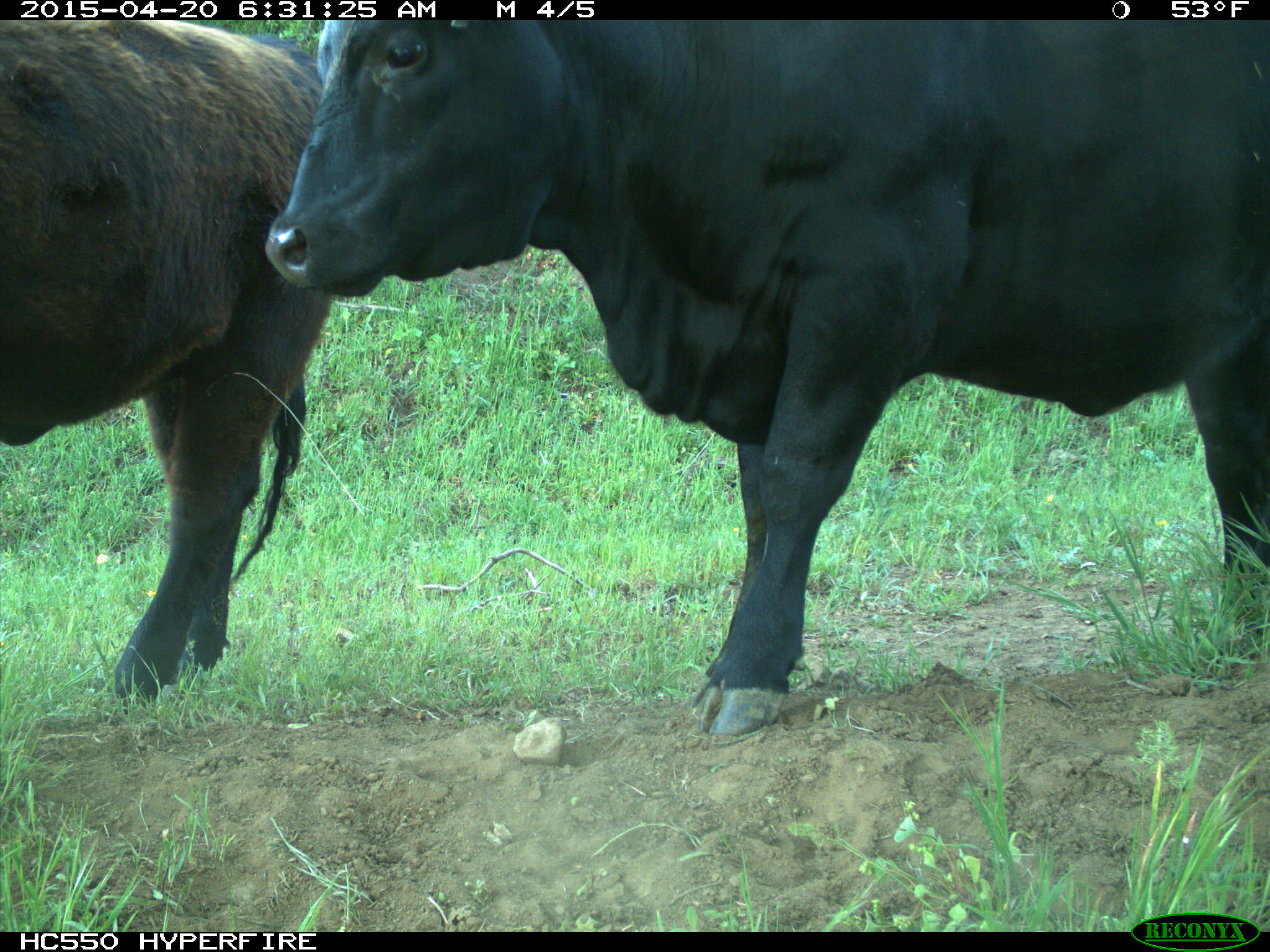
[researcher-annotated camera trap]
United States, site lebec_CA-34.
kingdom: Animalia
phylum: Chordata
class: Mammalia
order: Artiodactyla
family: Bovidae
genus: Bos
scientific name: Bos taurus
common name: domestic cow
Bos taurus (domestic cow).